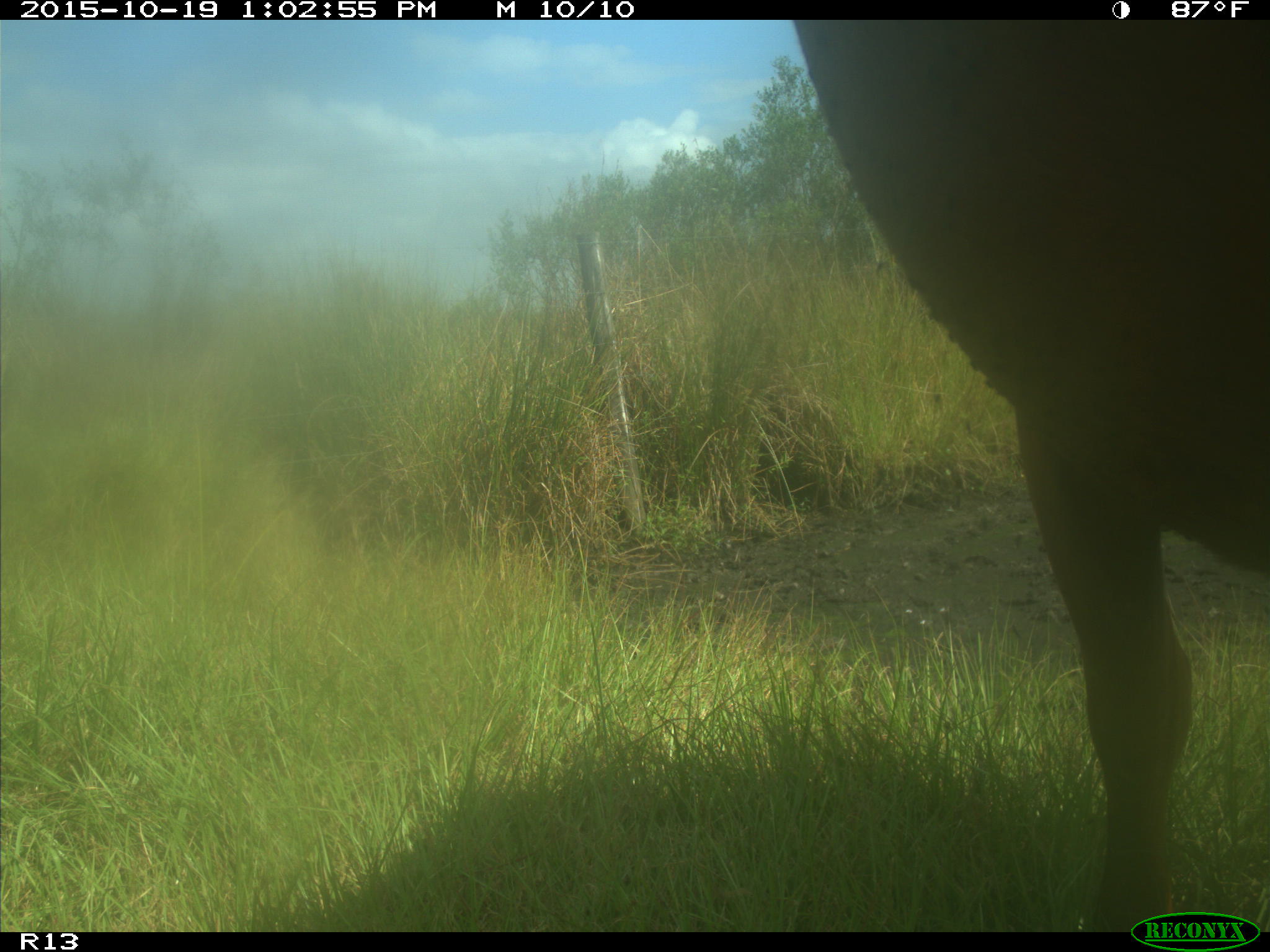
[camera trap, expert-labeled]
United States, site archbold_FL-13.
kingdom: Animalia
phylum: Chordata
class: Mammalia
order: Artiodactyla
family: Bovidae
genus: Bos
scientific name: Bos taurus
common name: domestic cow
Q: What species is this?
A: Bos taurus (domestic cow).